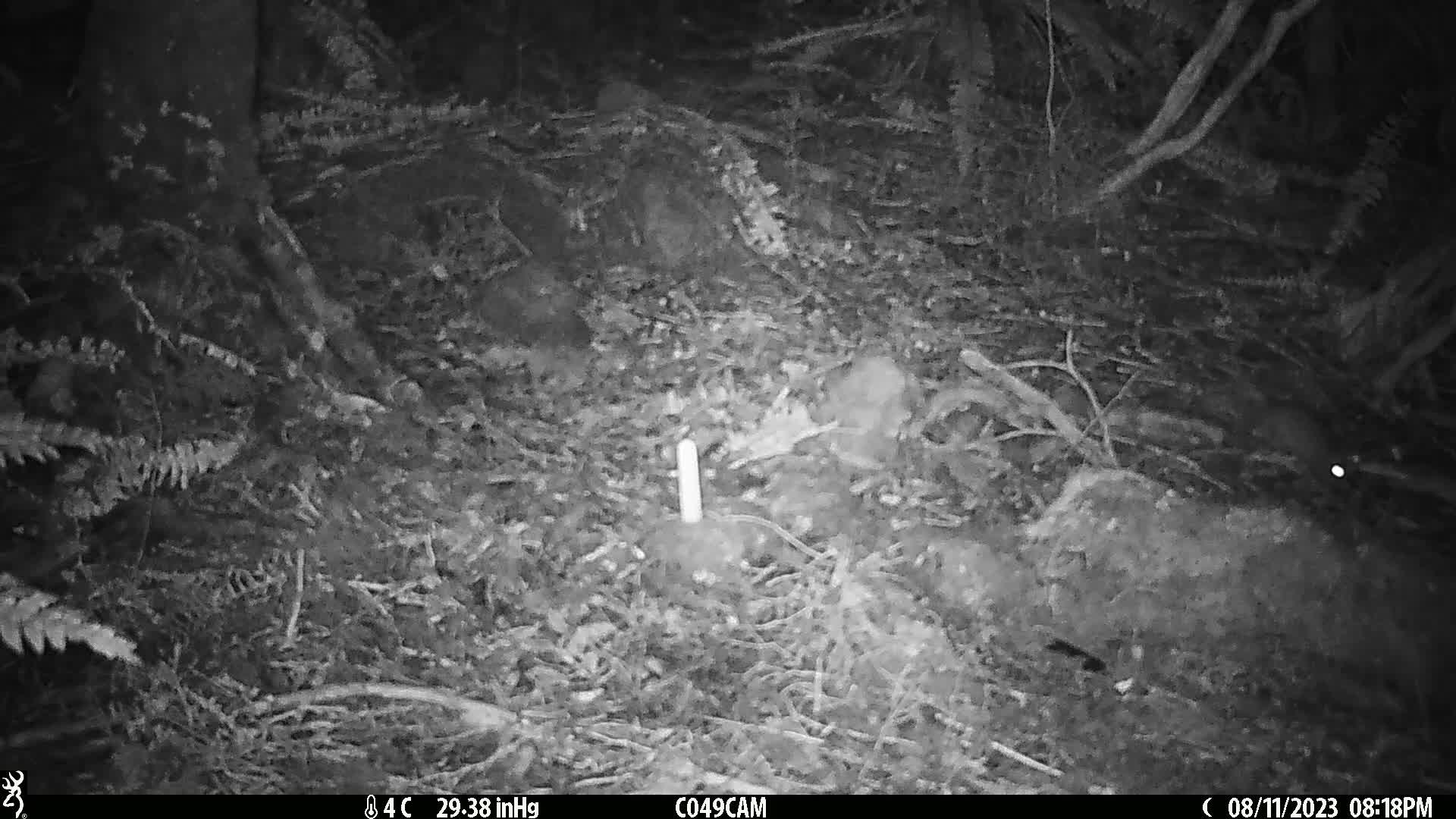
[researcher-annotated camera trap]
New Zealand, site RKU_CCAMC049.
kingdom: Animalia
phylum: Chordata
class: Mammalia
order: Rodentia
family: Muridae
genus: Rattus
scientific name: Rattus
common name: rat